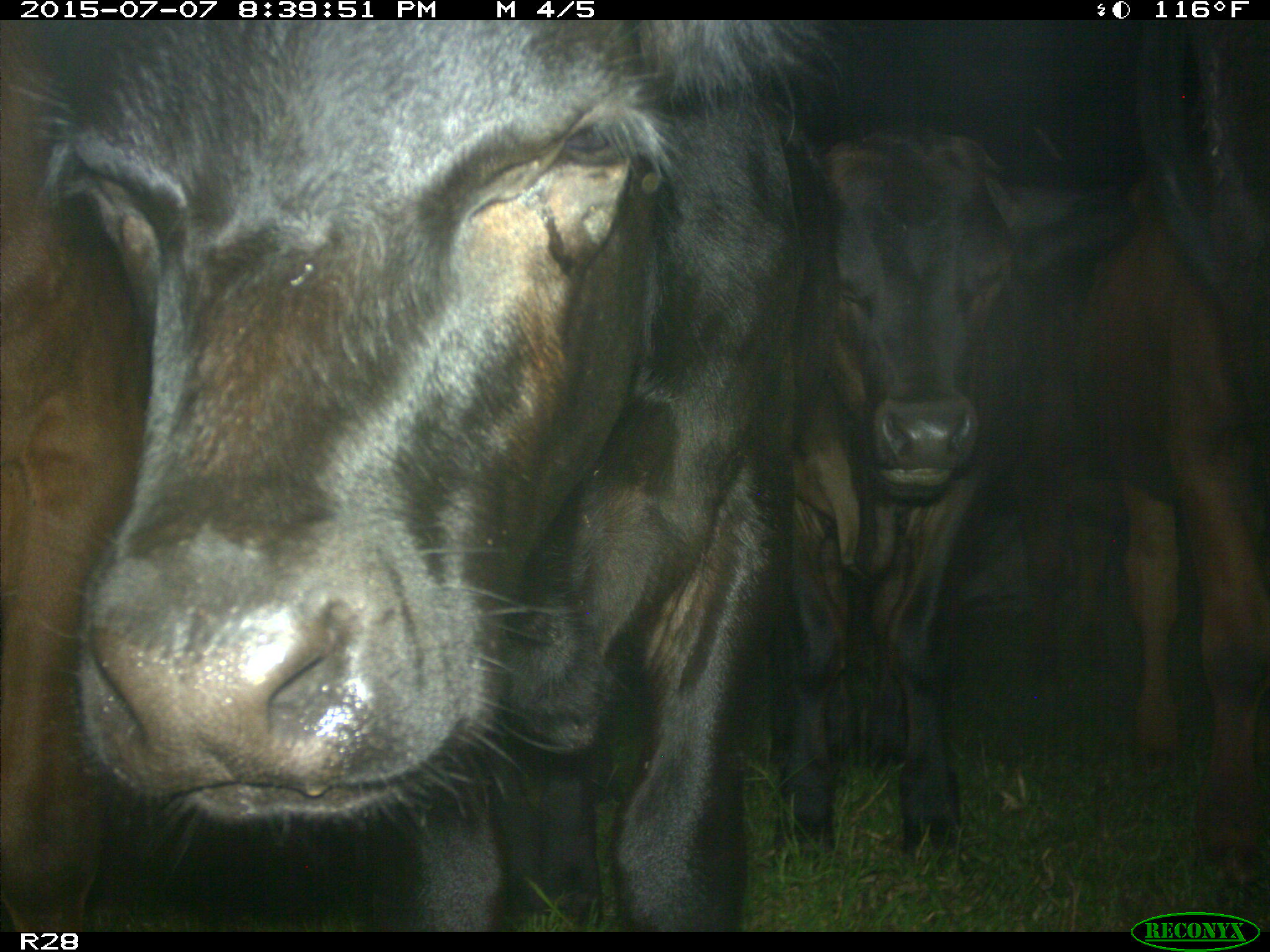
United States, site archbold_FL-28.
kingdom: Animalia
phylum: Chordata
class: Mammalia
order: Artiodactyla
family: Bovidae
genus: Bos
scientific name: Bos taurus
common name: domestic cow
Bos taurus (domestic cow).